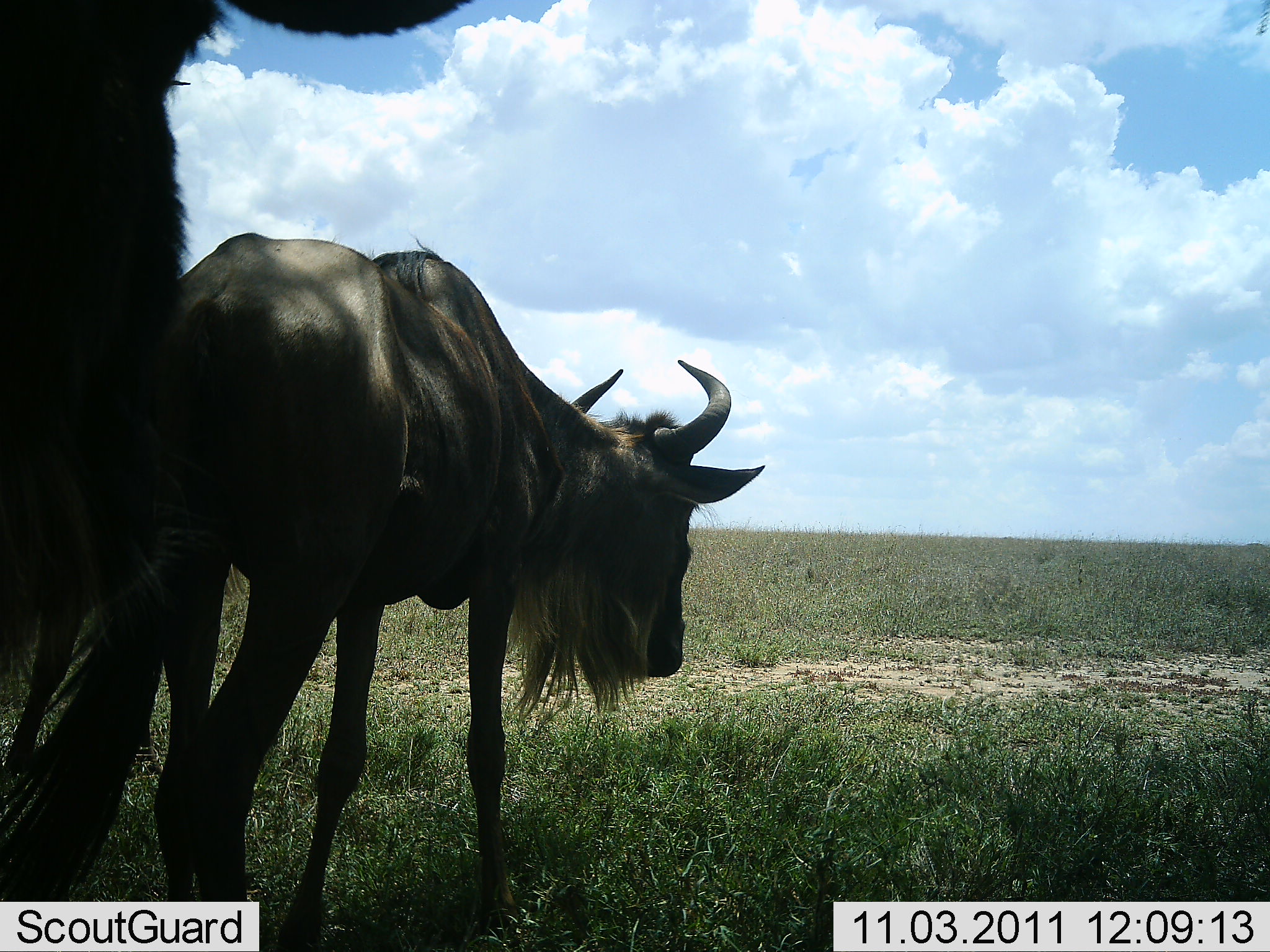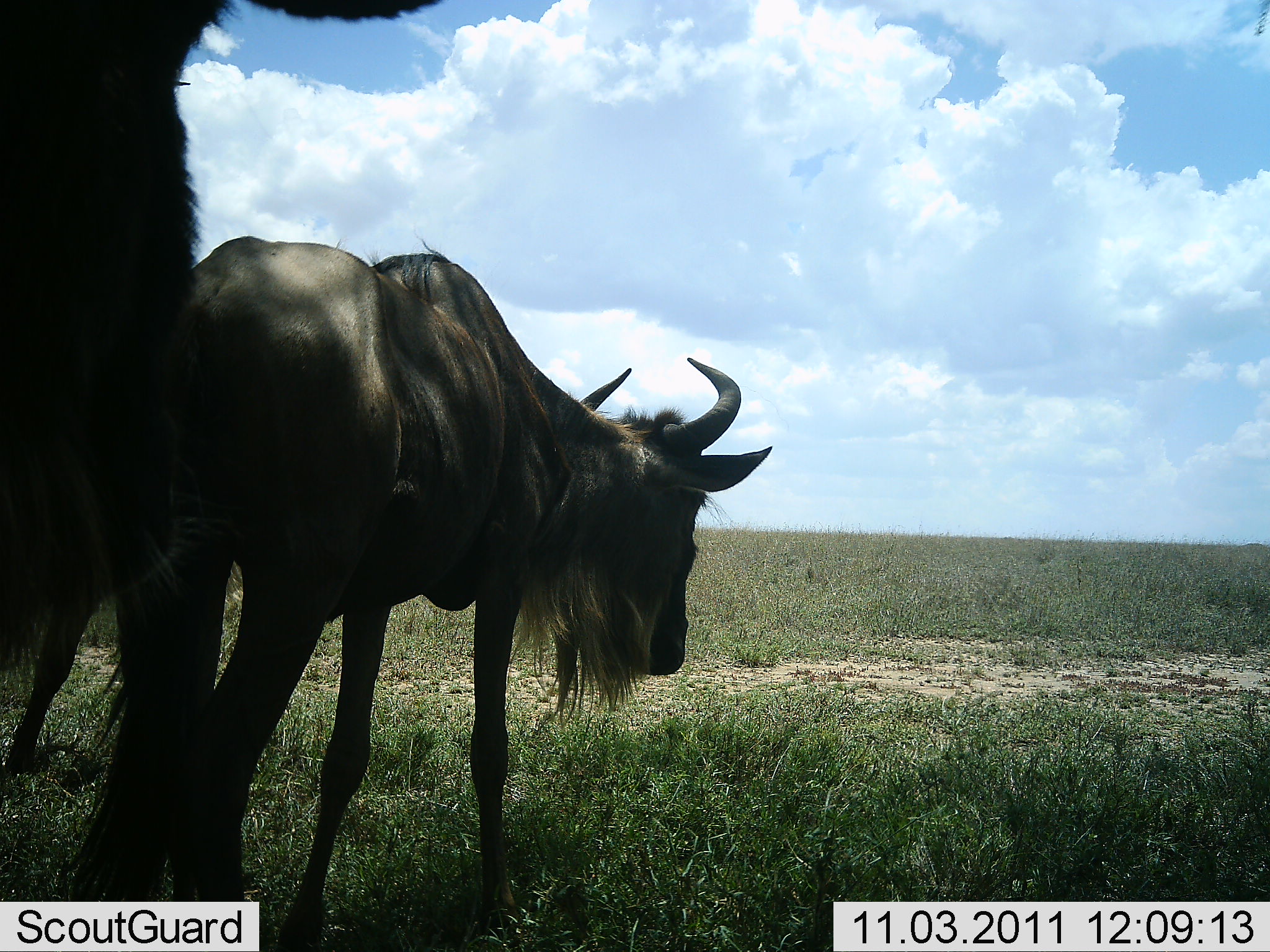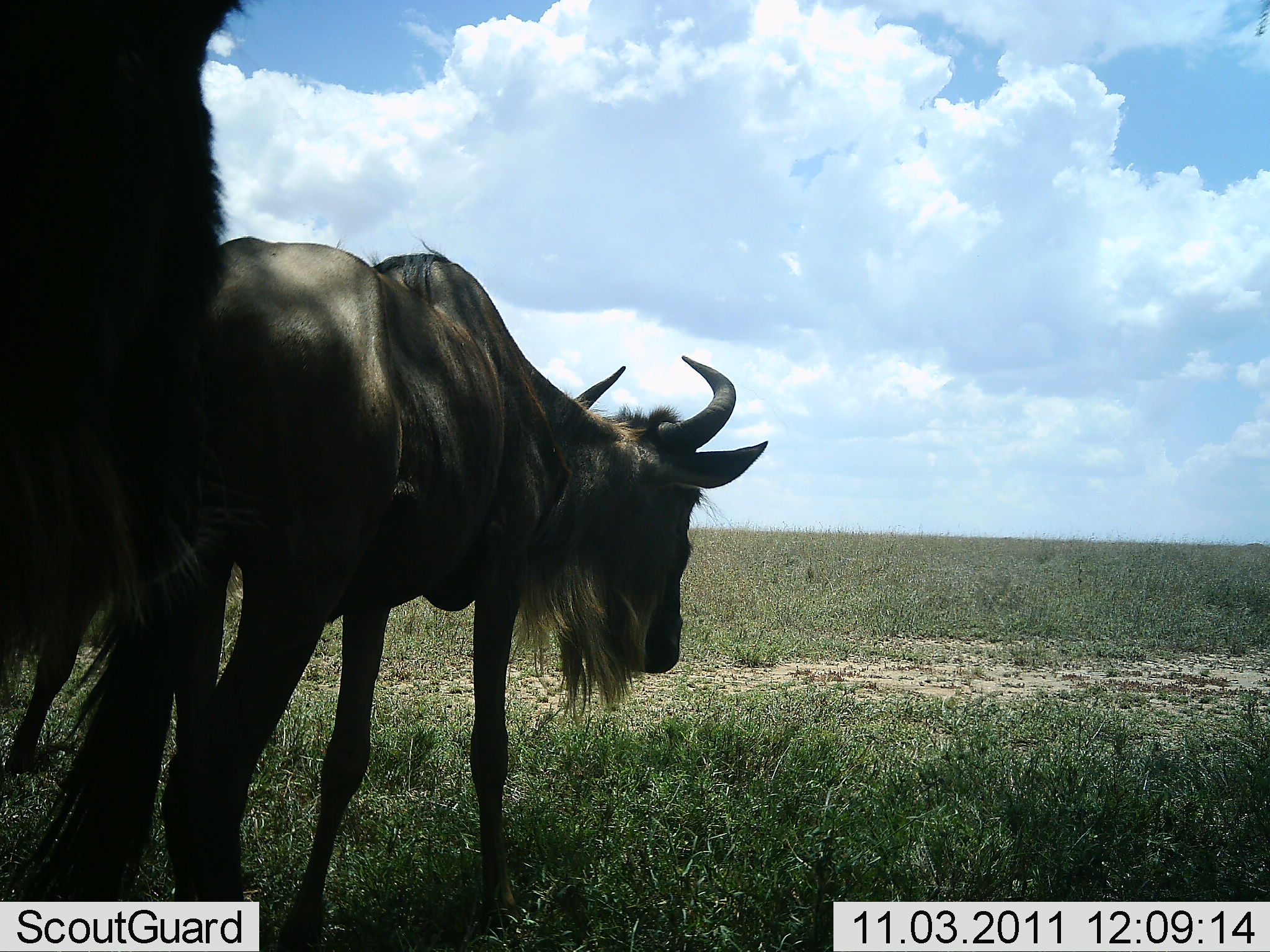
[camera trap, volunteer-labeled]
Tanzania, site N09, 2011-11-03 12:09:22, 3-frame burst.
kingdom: Animalia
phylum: Chordata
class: Mammalia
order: Artiodactyla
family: Bovidae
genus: Connochaetes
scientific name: Connochaetes taurinus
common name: blue wildebeest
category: wildebeest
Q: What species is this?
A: Wildebeest (blue wildebeest) (Connochaetes taurinus).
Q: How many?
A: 2.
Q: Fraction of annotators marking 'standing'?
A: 77%.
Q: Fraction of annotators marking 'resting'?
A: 15%.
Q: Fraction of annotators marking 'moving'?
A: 15%.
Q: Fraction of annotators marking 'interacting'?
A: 15%.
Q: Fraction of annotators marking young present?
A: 0%.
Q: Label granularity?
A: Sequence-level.